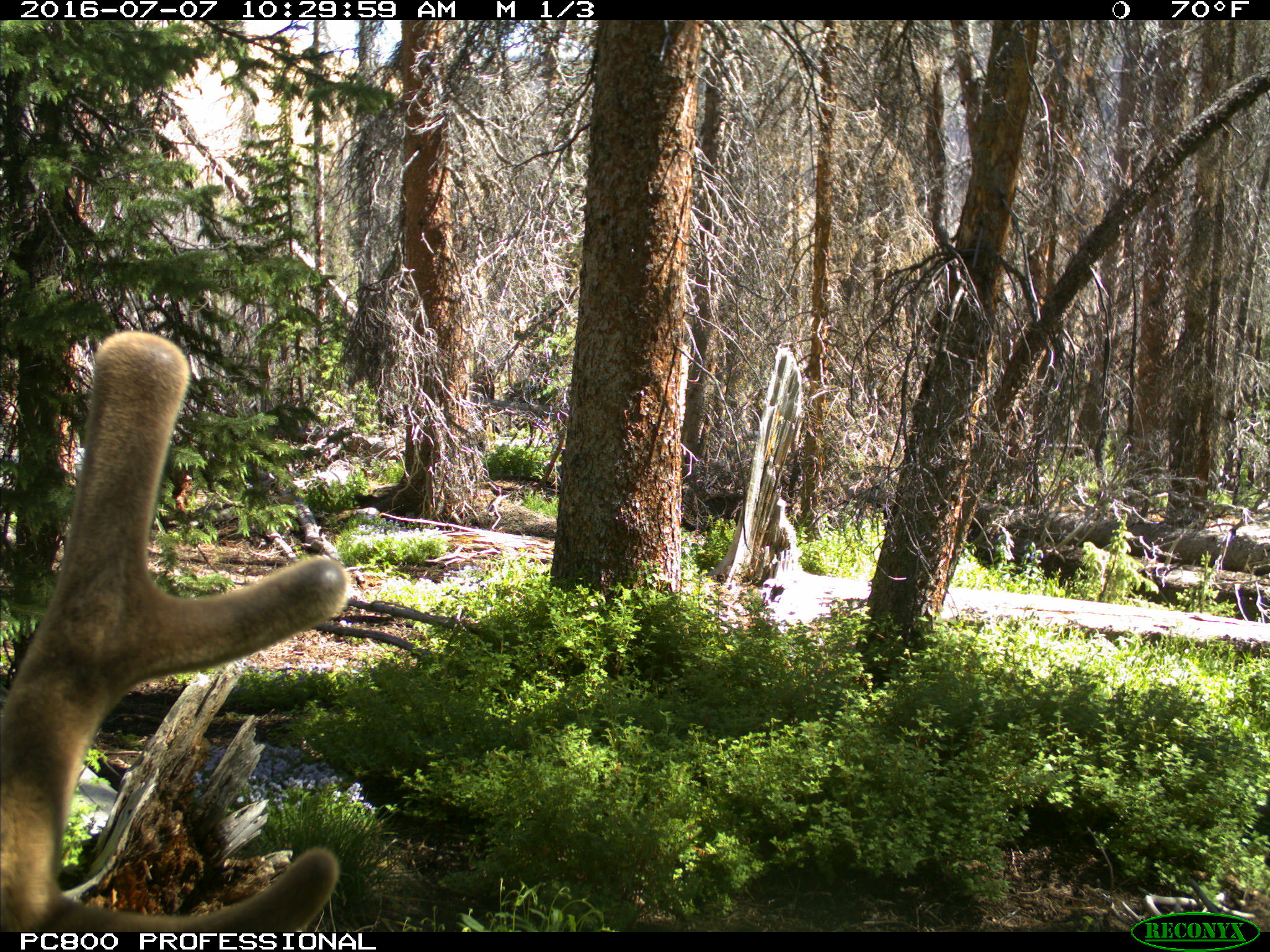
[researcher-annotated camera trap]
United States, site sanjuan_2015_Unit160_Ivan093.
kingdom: Animalia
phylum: Chordata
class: Mammalia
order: Artiodactyla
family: Cervidae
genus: Cervus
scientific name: Cervus elaphus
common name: red deer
Cervus elaphus (red deer).